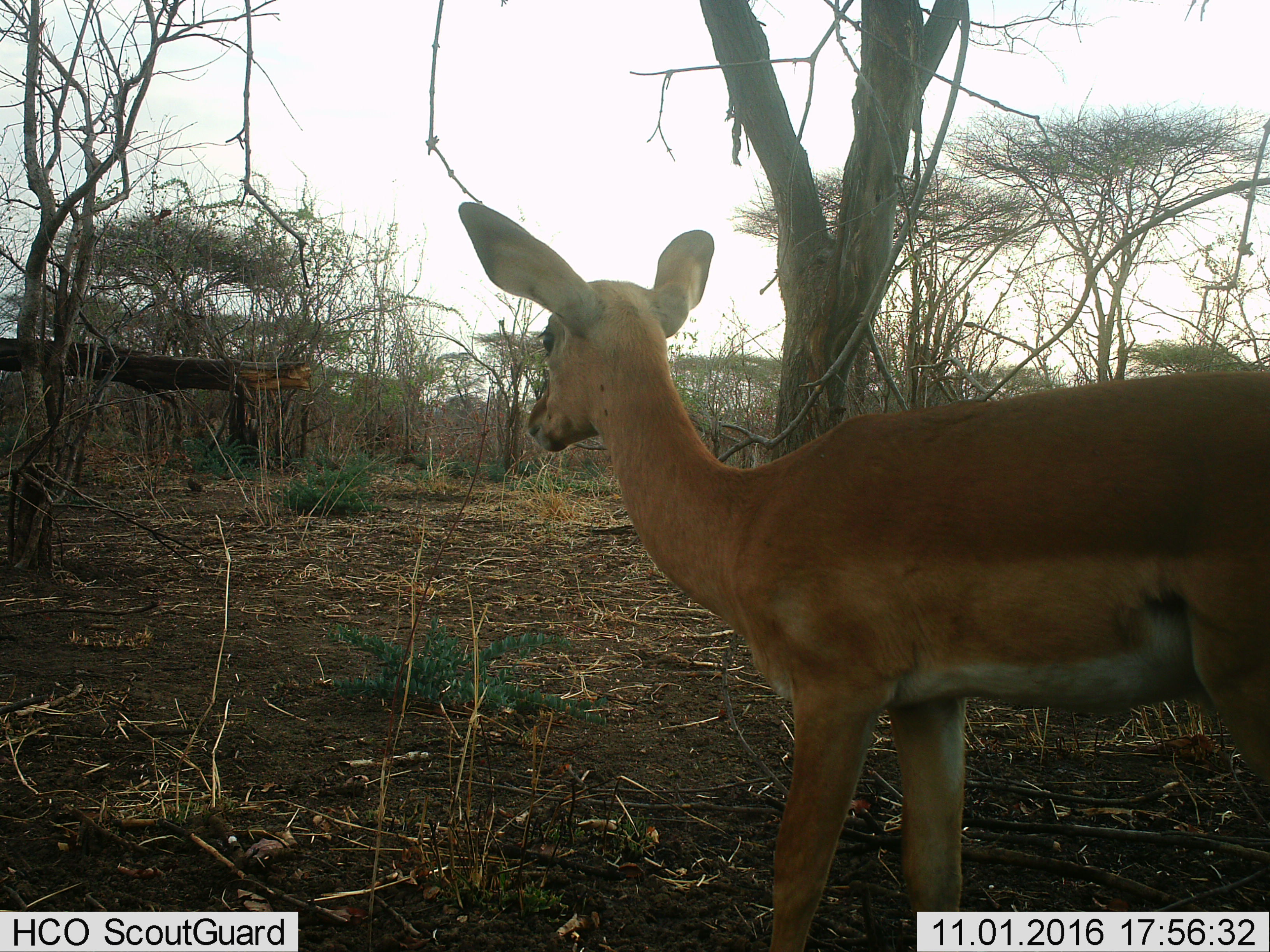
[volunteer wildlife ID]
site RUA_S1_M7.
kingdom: Animalia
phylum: Chordata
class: Mammalia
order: Artiodactyla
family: Bovidae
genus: Aepyceros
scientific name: Aepyceros melampus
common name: impala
Impala (Aepyceros melampus), count 1. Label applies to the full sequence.